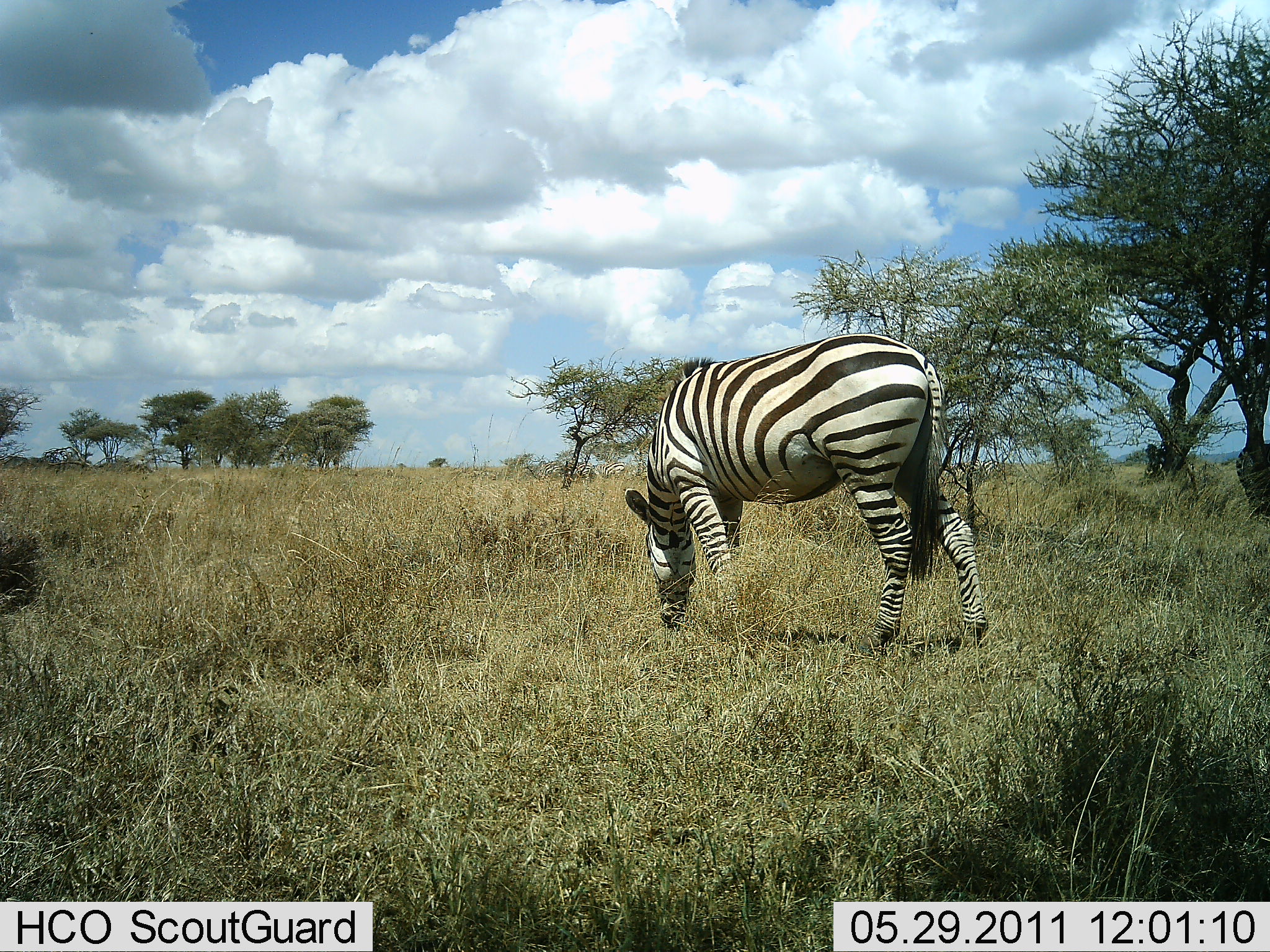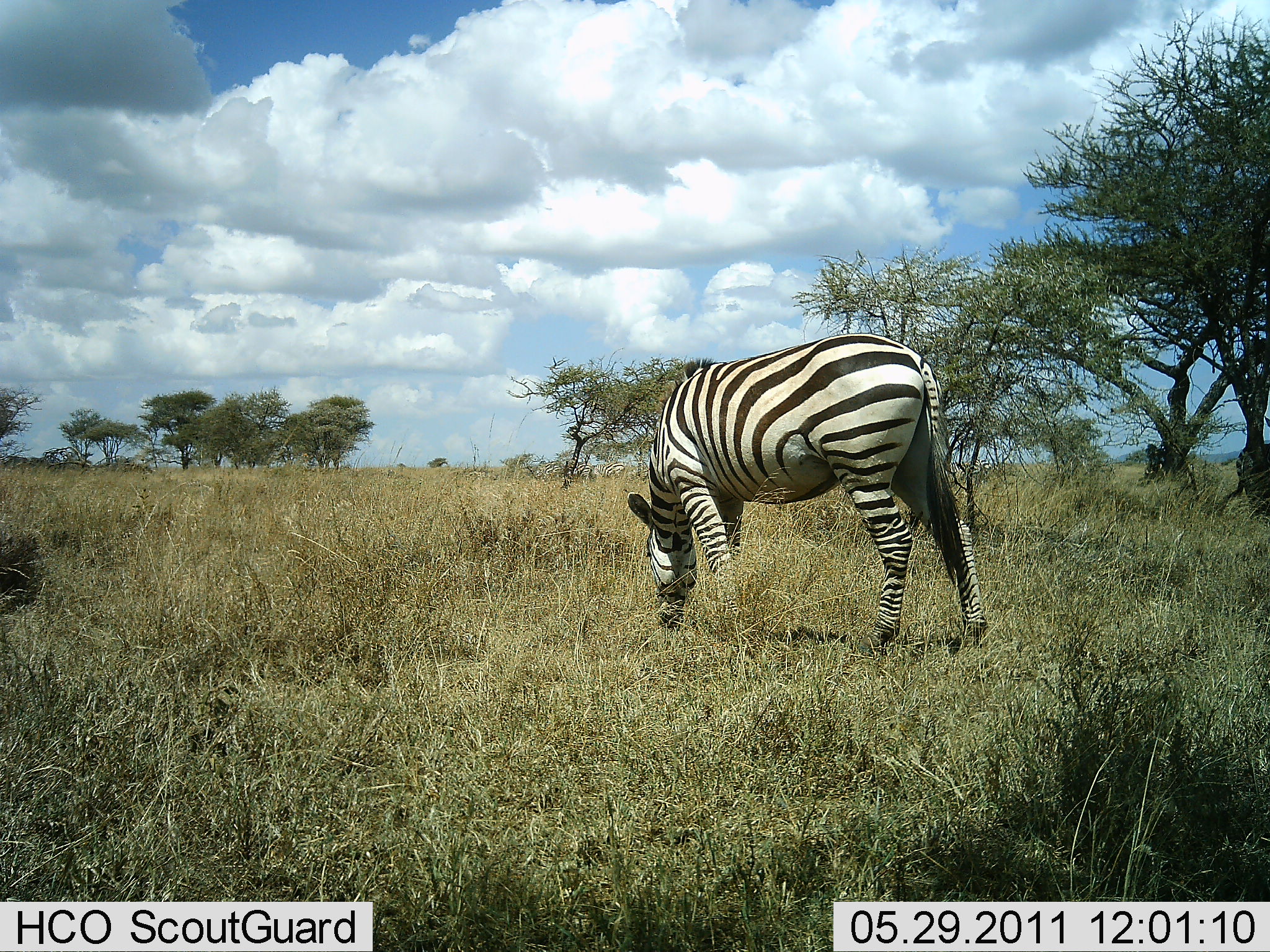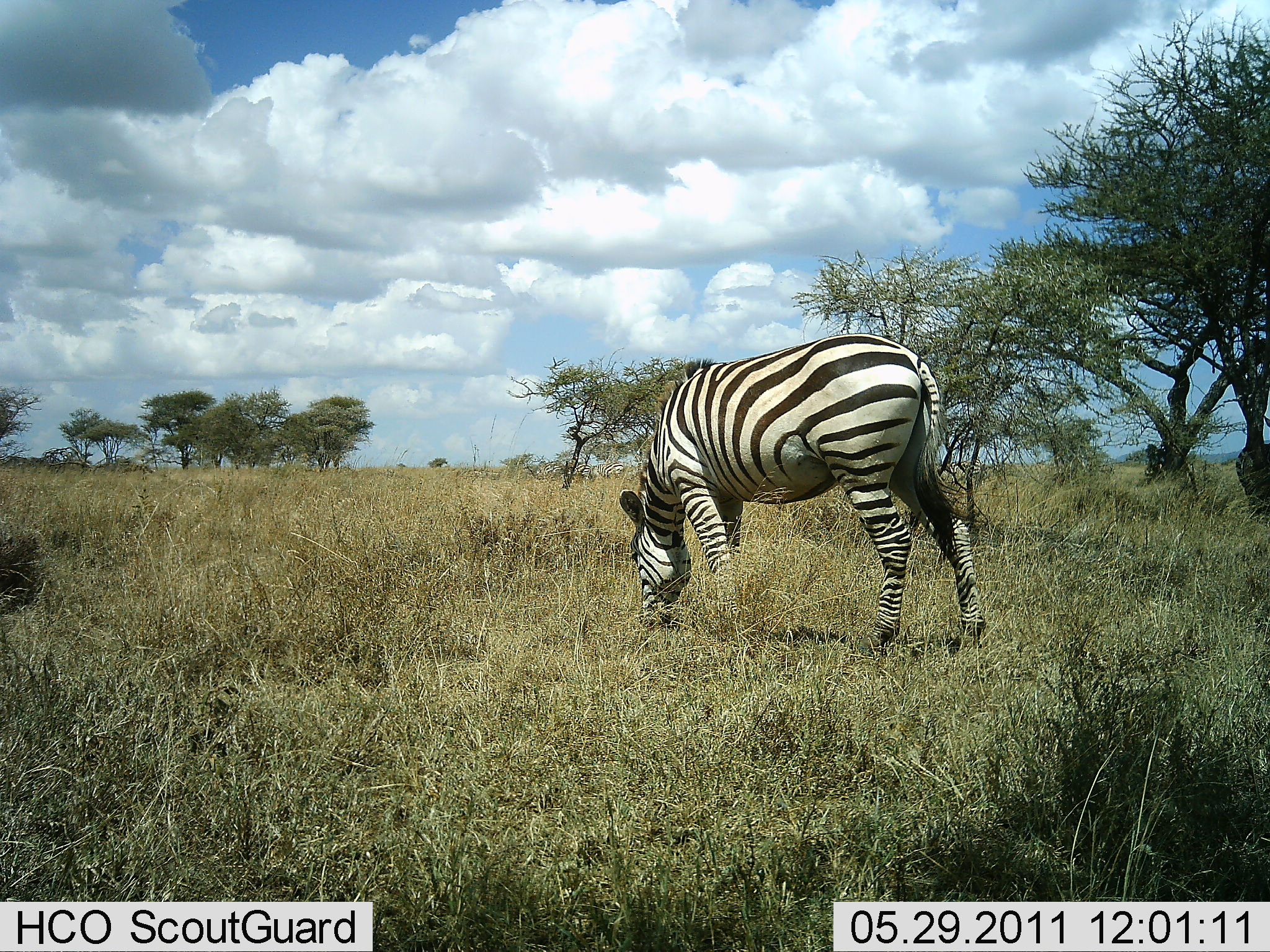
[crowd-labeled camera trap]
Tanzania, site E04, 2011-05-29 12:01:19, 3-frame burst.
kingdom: Animalia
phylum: Chordata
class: Mammalia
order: Perissodactyla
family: Equidae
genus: Equus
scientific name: Equus quagga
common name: plains zebra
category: zebra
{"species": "zebra (plains zebra) (Equus quagga)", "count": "1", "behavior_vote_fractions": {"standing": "33%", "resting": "0%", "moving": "0%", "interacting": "0%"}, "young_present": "0%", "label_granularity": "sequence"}